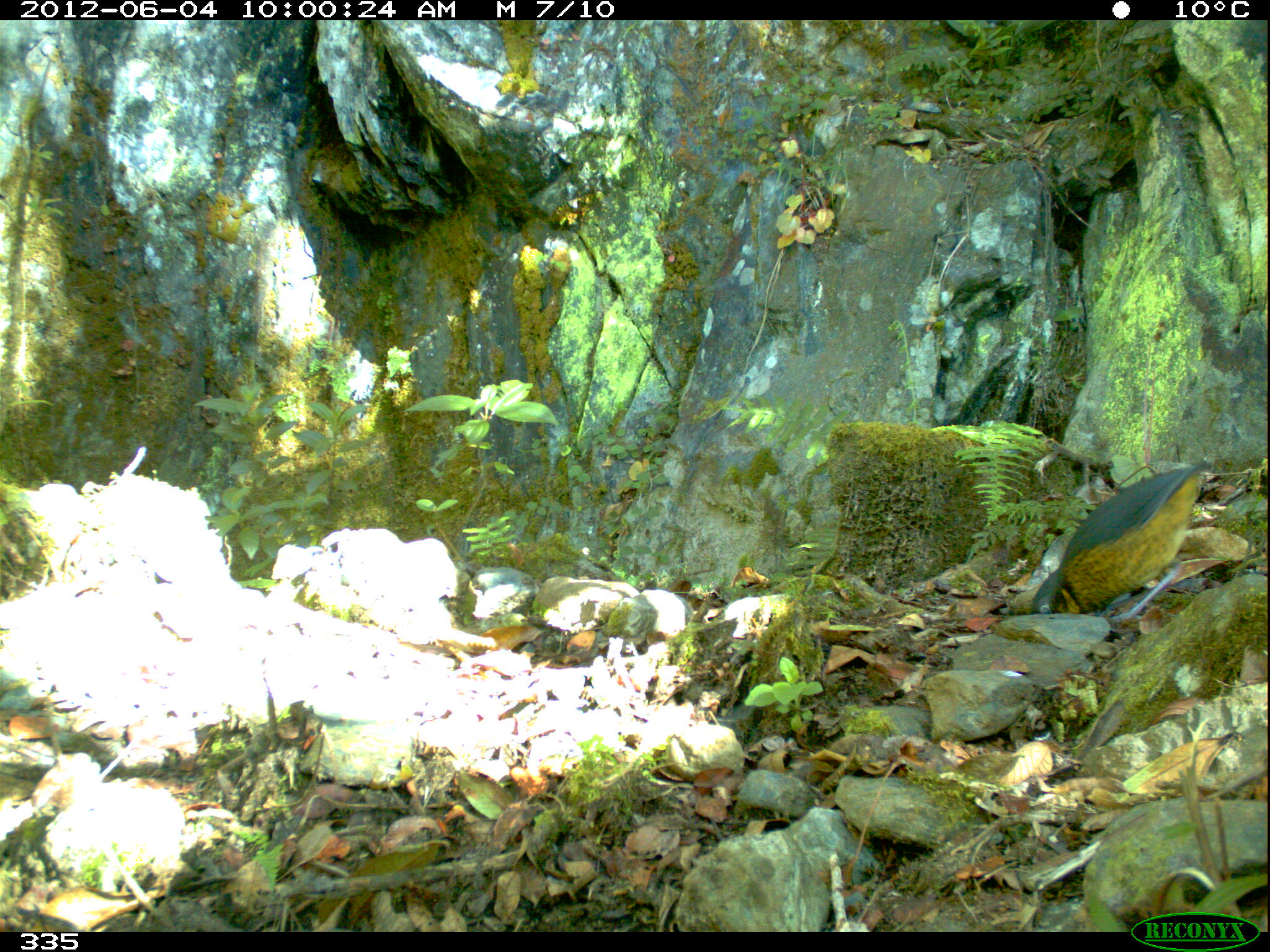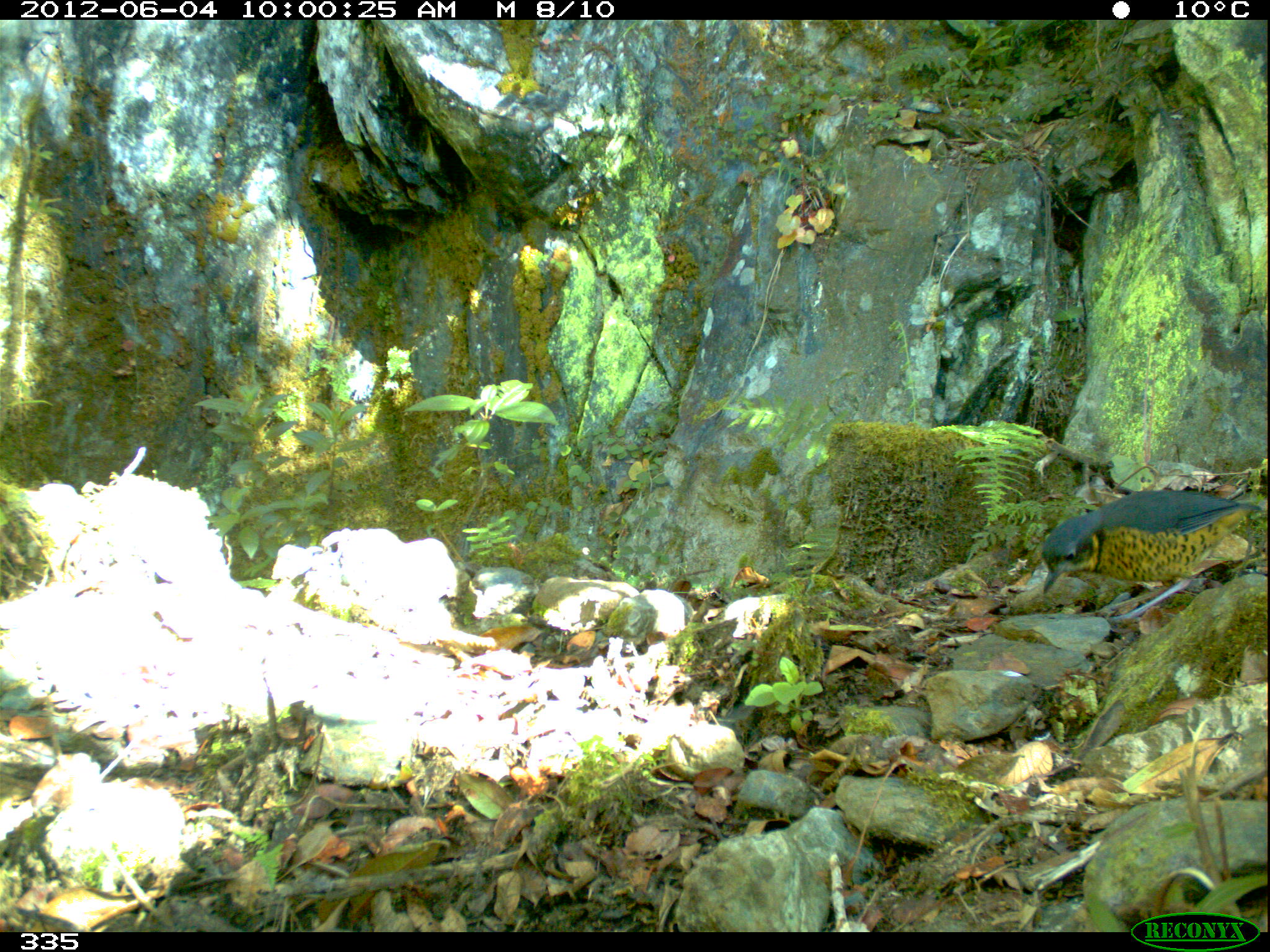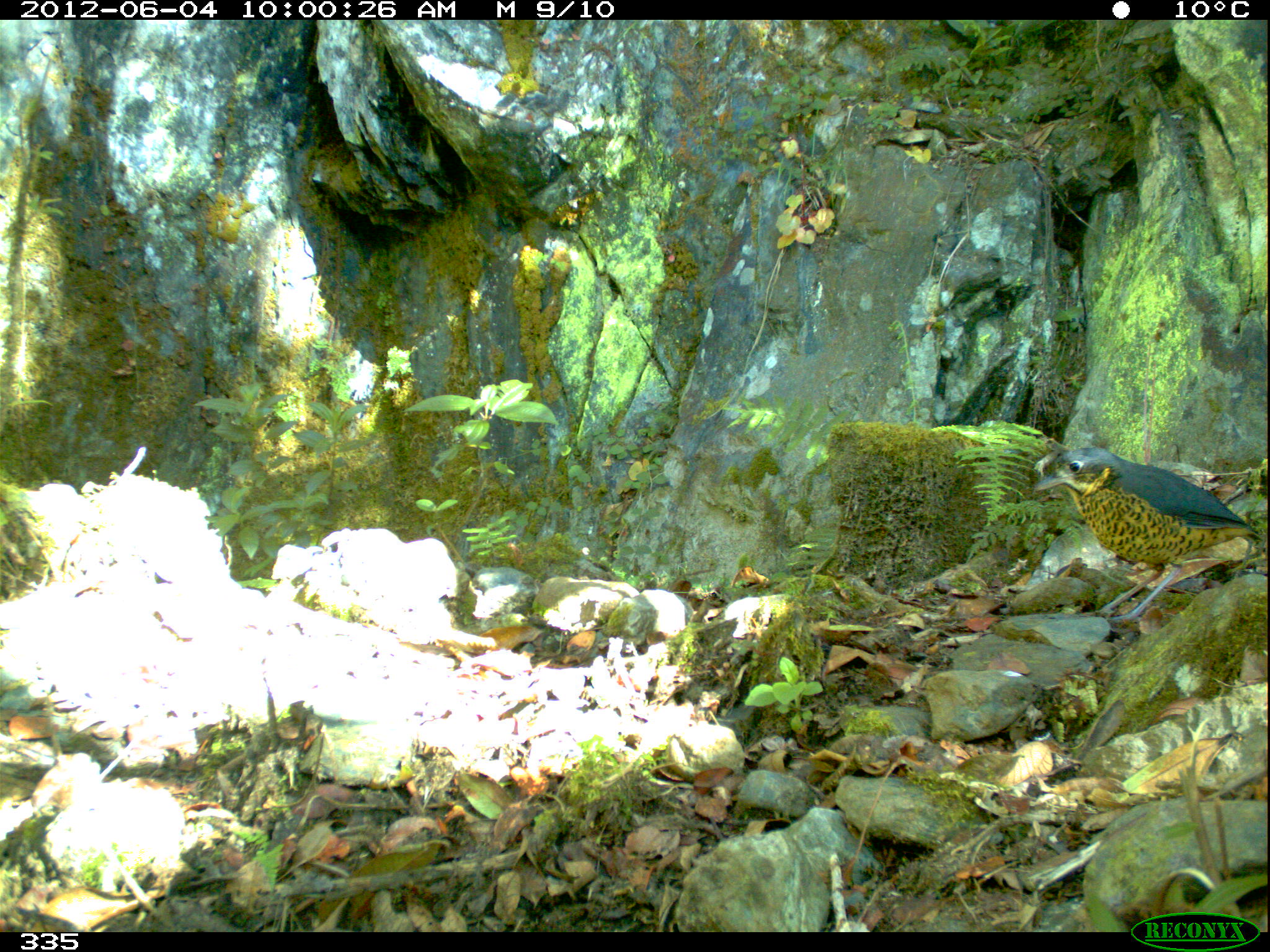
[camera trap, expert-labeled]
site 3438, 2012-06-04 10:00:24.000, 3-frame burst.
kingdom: Animalia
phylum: Chordata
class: Aves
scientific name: Aves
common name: bird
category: unknown bird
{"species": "unknown bird (bird) (Aves)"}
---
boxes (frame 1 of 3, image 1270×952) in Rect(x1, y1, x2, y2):
unknown bird: Rect(1031, 462, 1205, 613)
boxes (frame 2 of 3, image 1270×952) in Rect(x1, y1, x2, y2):
unknown bird: Rect(1042, 490, 1264, 621)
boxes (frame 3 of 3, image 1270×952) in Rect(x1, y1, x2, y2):
unknown bird: Rect(1032, 445, 1269, 629)